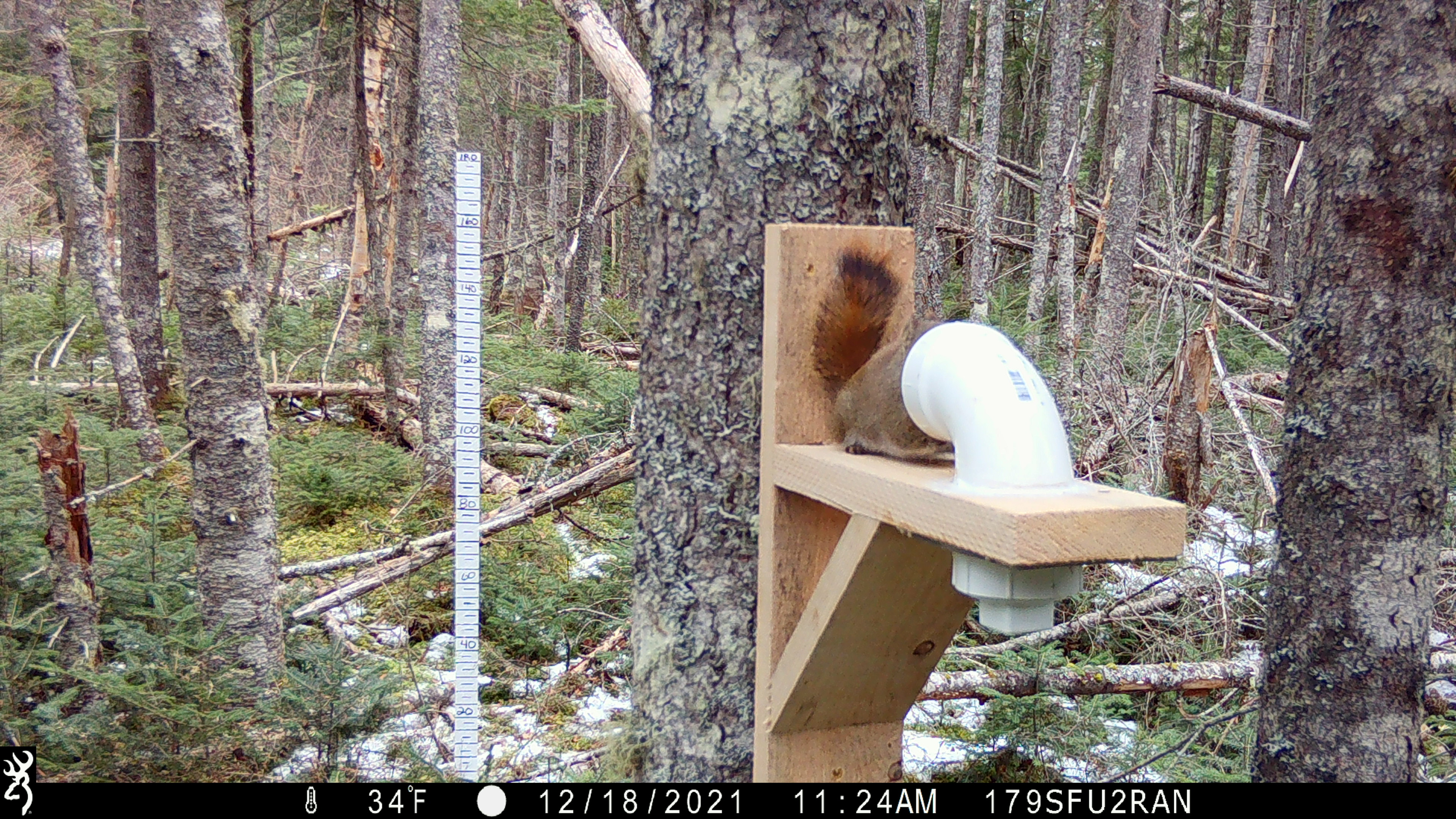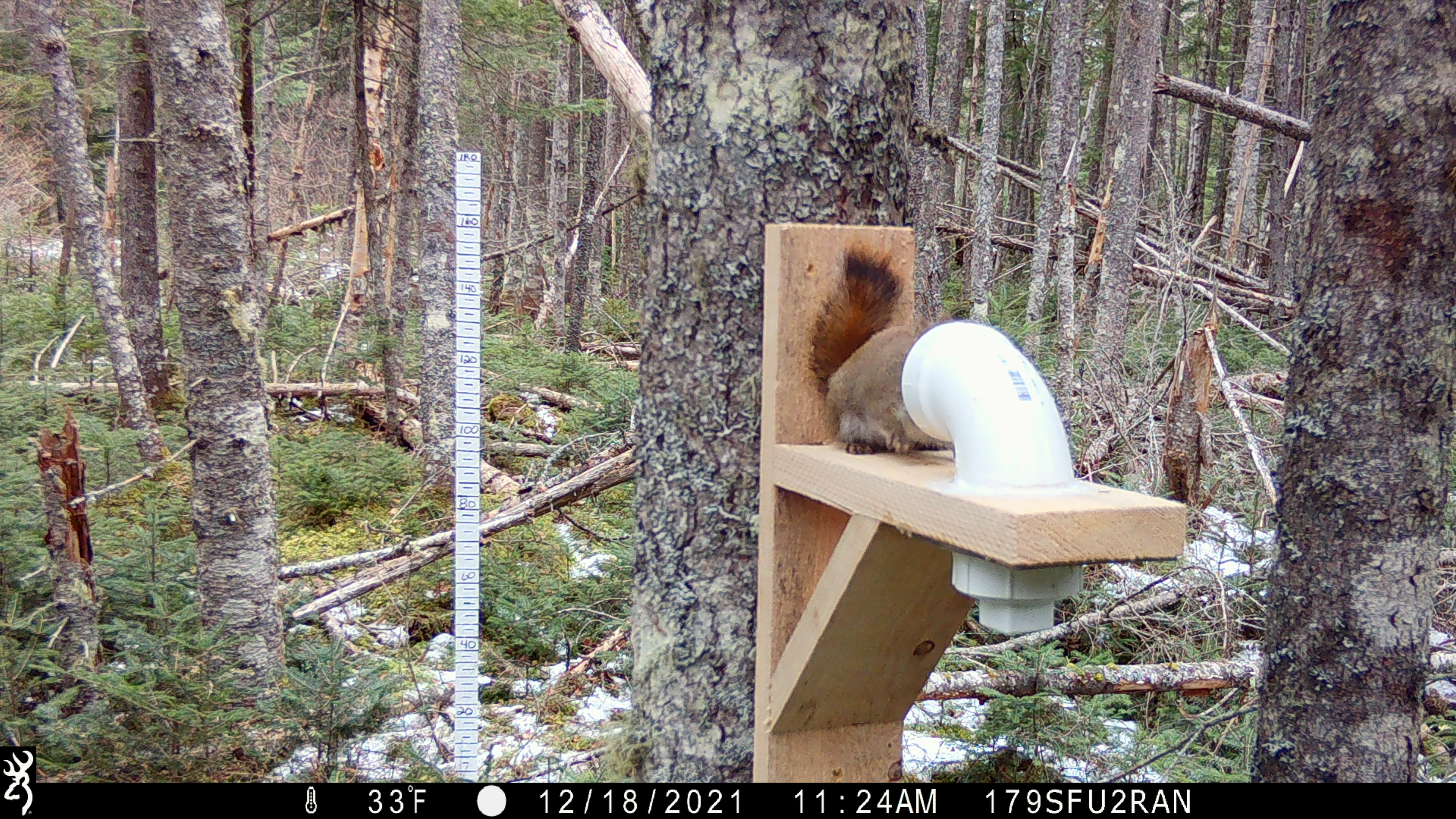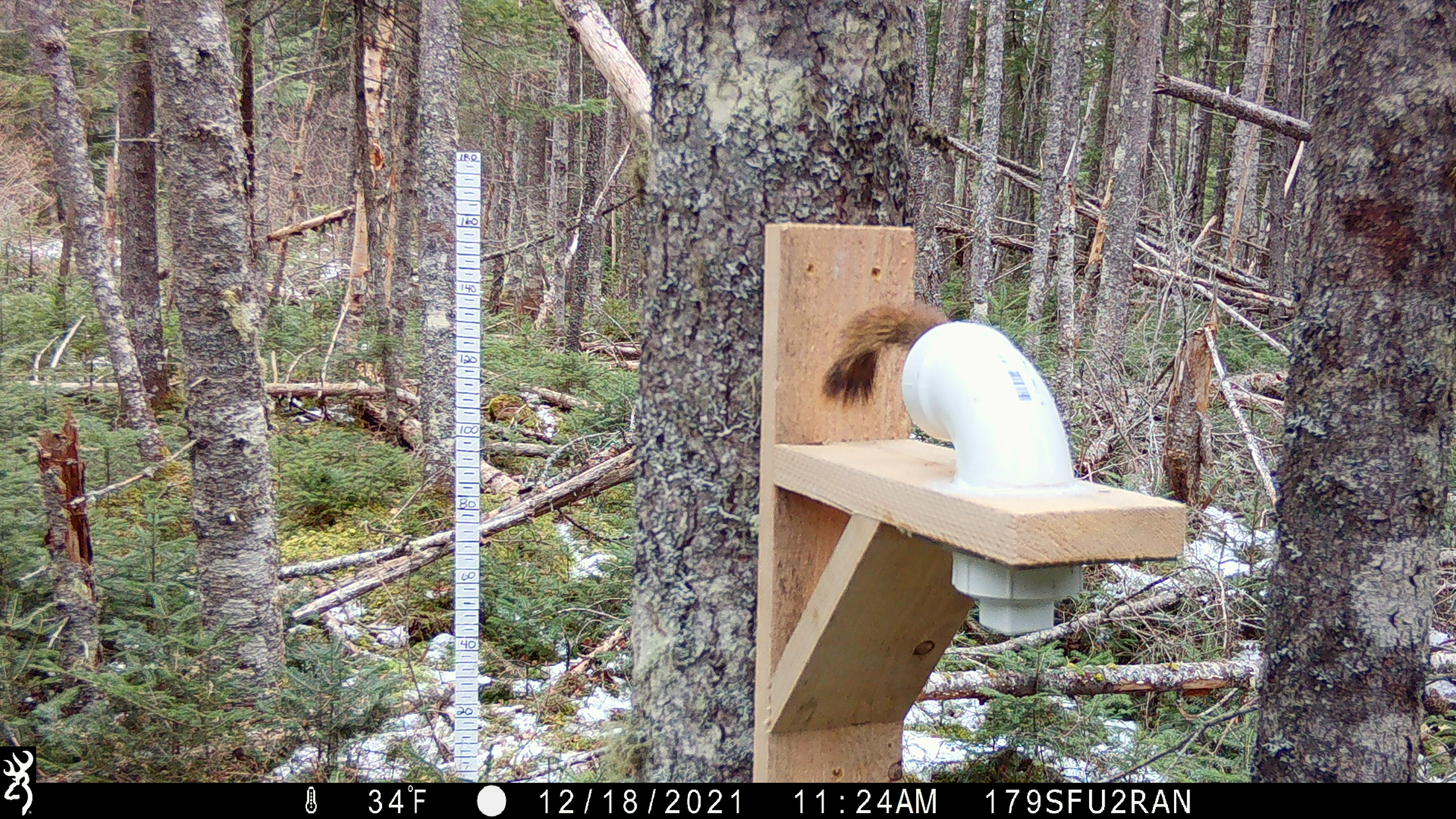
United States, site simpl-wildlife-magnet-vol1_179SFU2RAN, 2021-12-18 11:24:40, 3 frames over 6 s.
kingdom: Animalia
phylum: Chordata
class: Mammalia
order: Rodentia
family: Sciuridae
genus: Tamiasciurus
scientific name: Tamiasciurus hudsonicus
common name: red squirrel